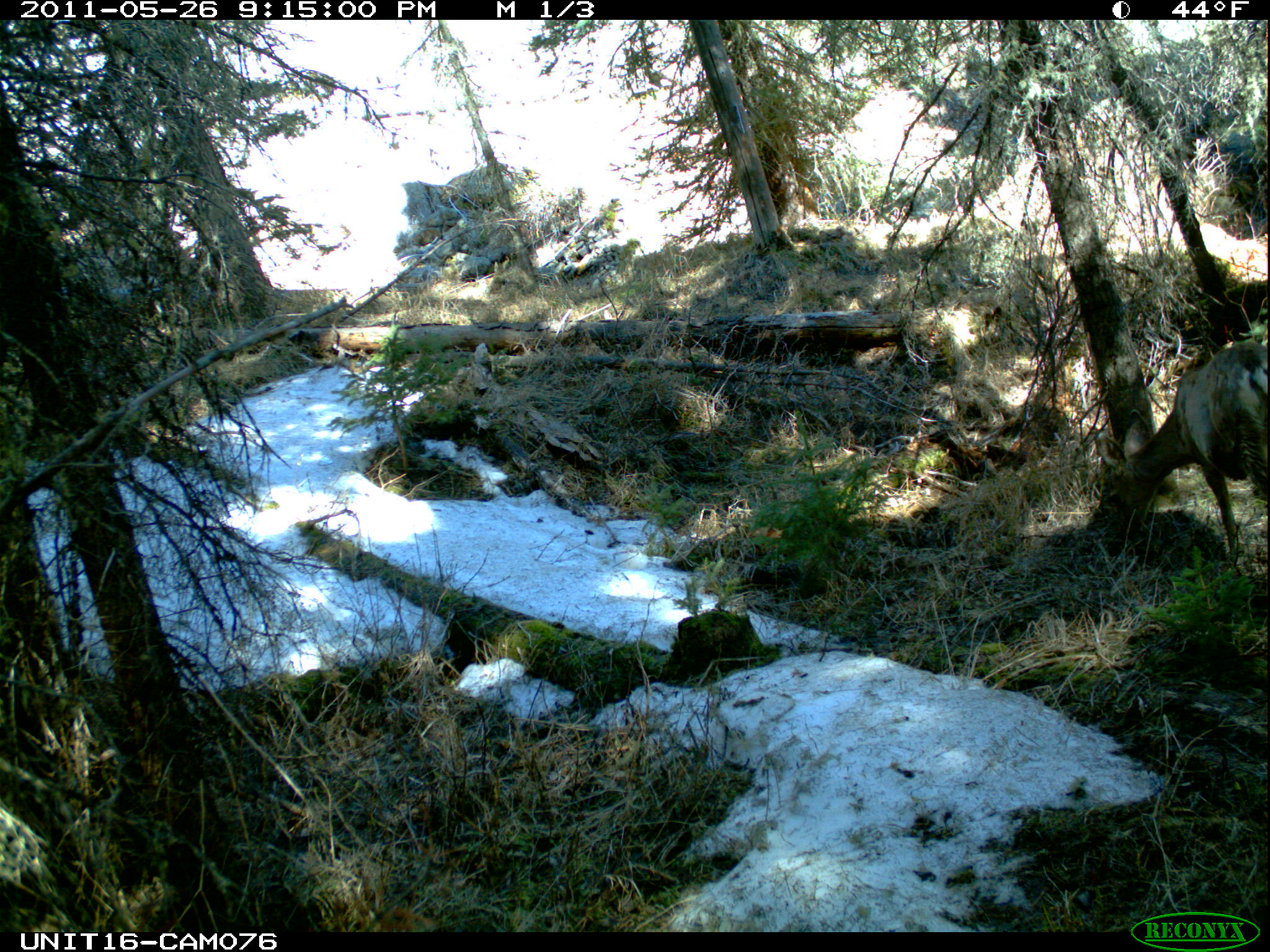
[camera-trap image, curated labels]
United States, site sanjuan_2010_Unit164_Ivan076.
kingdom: Animalia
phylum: Chordata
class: Mammalia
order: Artiodactyla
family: Cervidae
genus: Odocoileus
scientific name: Odocoileus hemionus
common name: mule deer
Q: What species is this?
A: Odocoileus hemionus (mule deer).